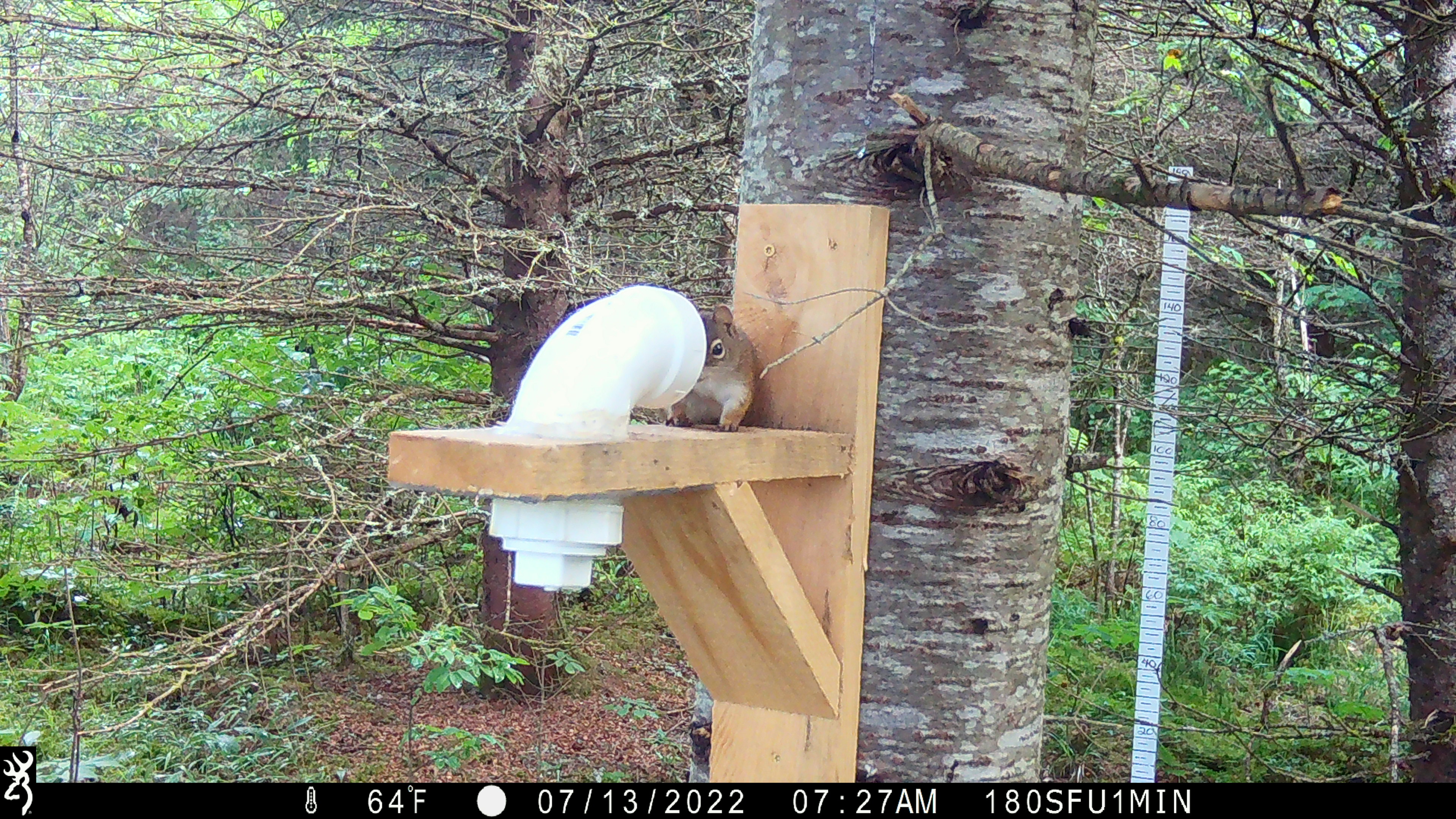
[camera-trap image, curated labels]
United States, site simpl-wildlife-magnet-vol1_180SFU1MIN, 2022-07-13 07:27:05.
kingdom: Animalia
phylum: Chordata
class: Mammalia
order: Rodentia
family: Sciuridae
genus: Tamiasciurus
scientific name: Tamiasciurus hudsonicus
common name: red squirrel